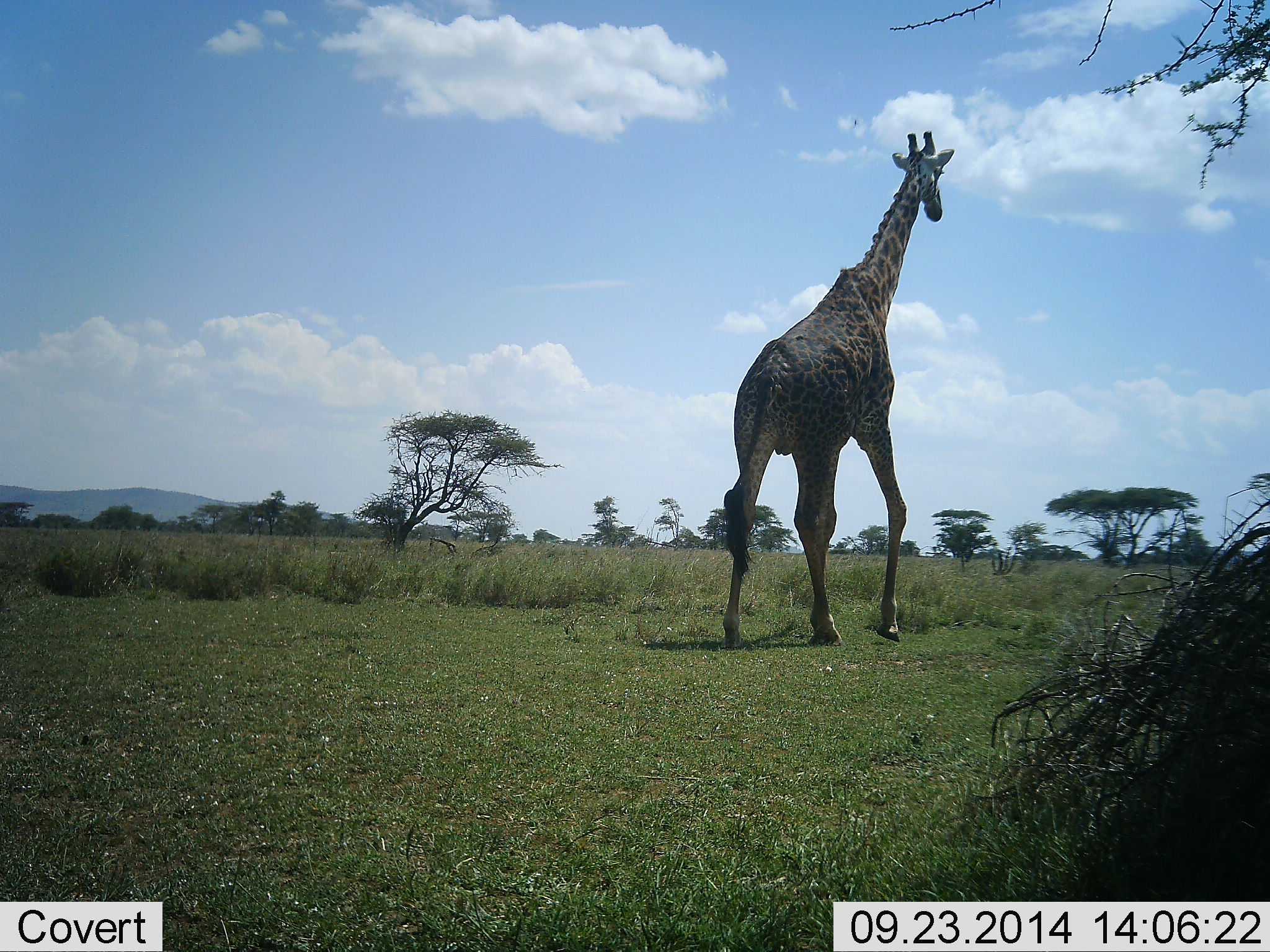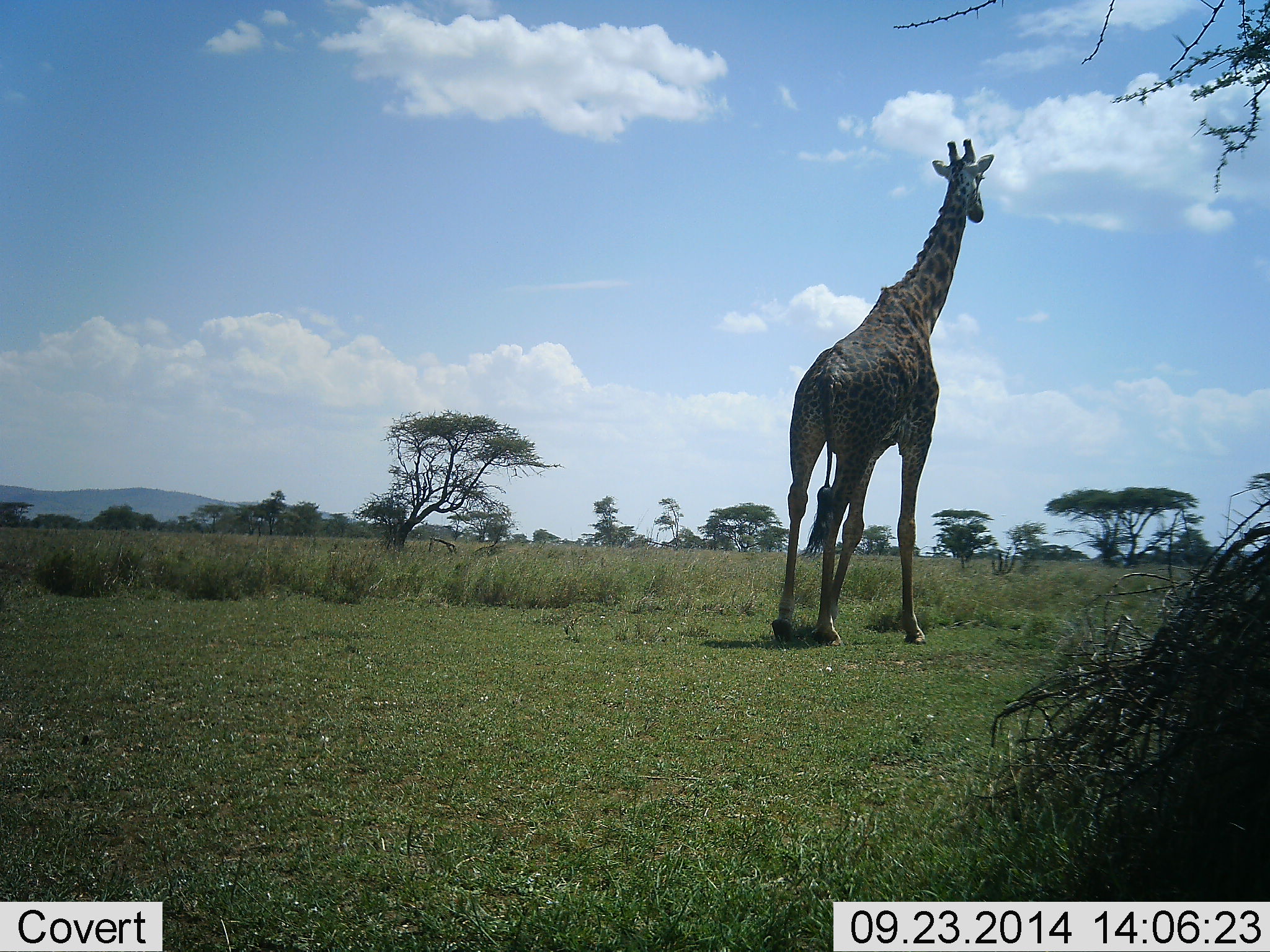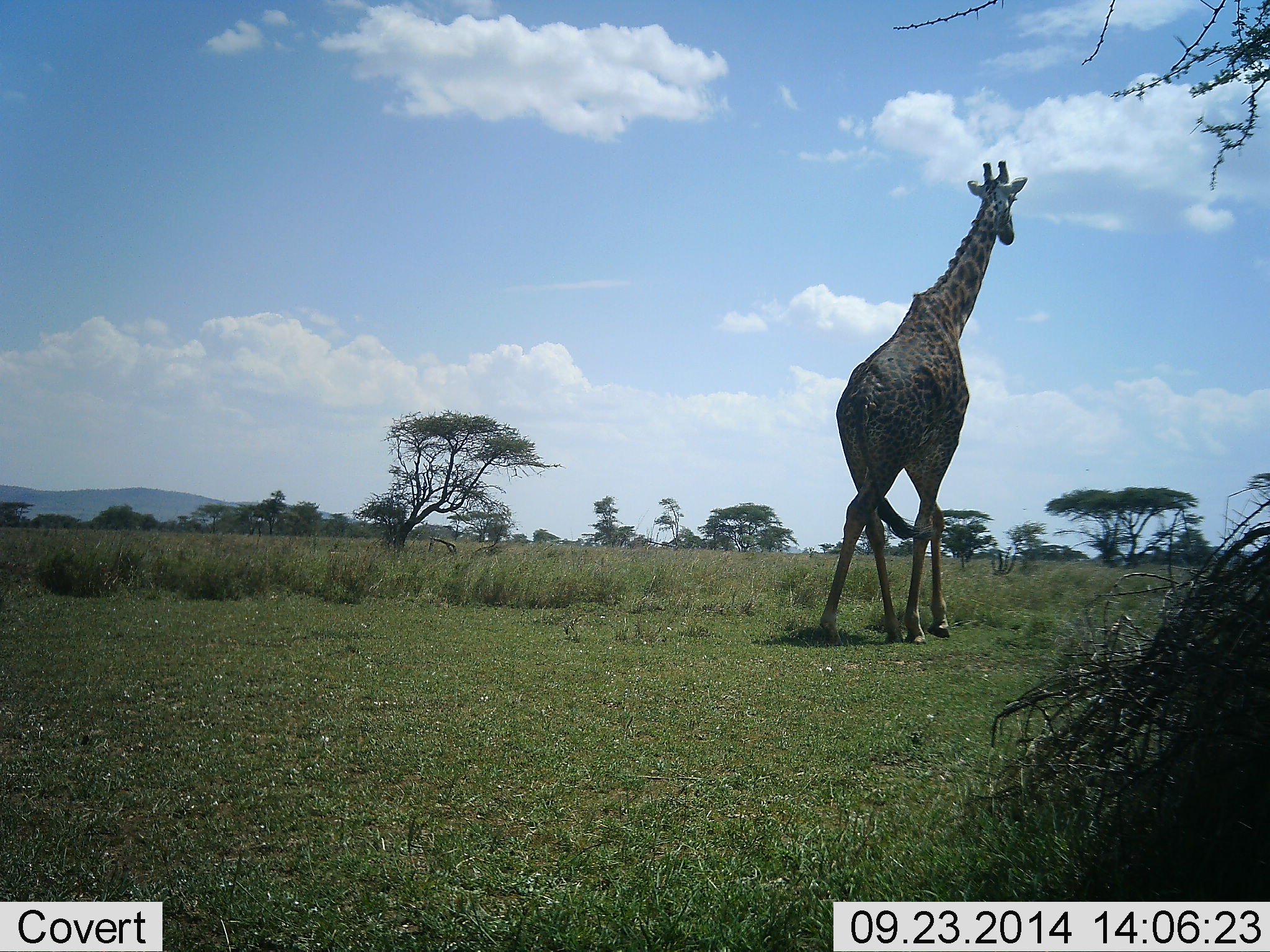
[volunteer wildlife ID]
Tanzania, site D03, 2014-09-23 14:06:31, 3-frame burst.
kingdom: Animalia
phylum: Chordata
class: Mammalia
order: Artiodactyla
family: Giraffidae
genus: Giraffa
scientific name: Giraffa camelopardalis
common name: giraffe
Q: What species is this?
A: Giraffe (Giraffa camelopardalis).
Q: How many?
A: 1.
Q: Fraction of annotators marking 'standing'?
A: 0%.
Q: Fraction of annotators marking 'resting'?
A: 0%.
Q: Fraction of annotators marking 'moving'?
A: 100%.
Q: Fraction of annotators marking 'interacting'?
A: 0%.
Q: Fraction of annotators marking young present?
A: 0%.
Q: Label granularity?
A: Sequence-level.